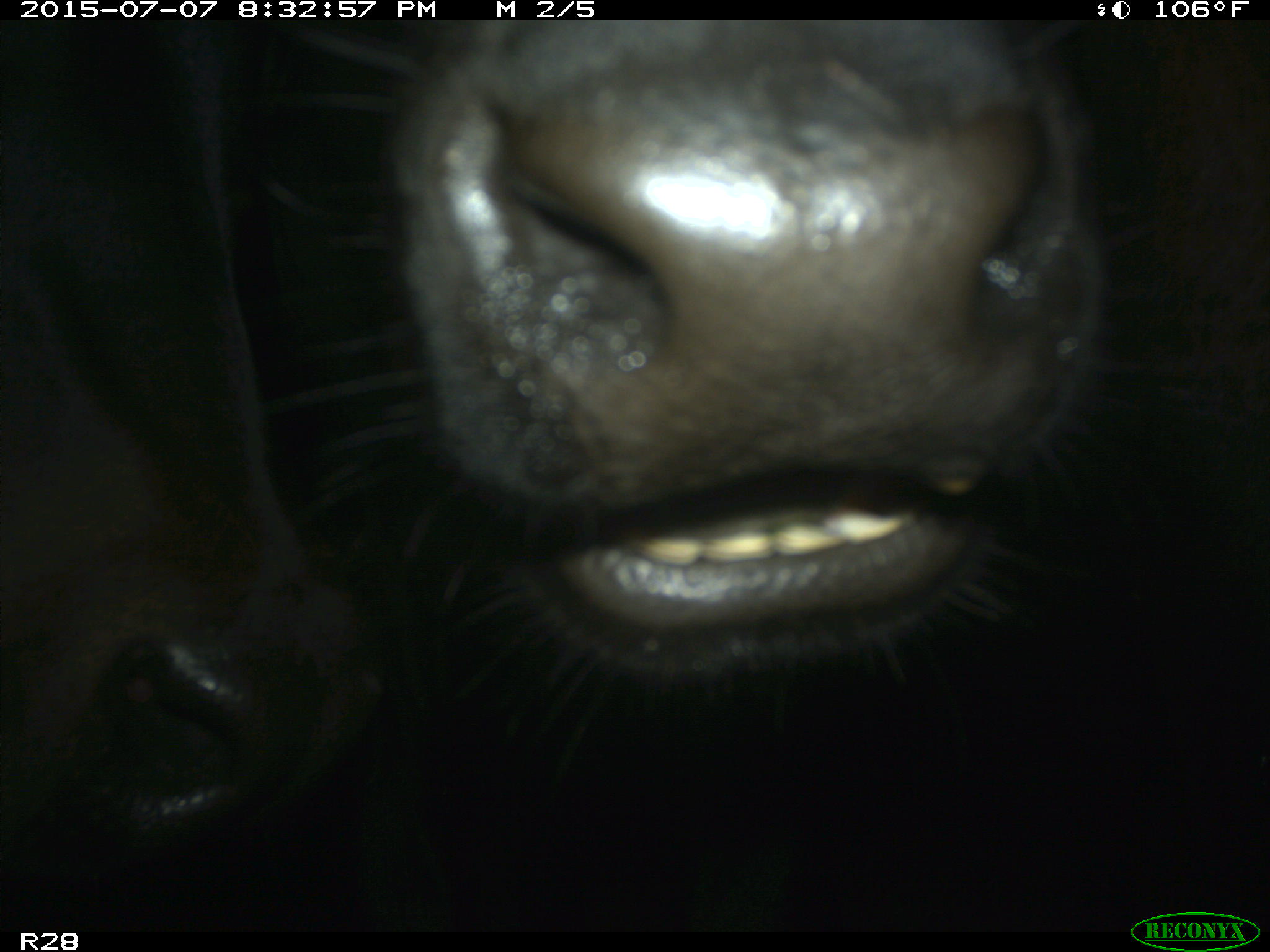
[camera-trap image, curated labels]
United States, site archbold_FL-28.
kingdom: Animalia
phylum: Chordata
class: Mammalia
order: Artiodactyla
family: Bovidae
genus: Bos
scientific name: Bos taurus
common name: domestic cow